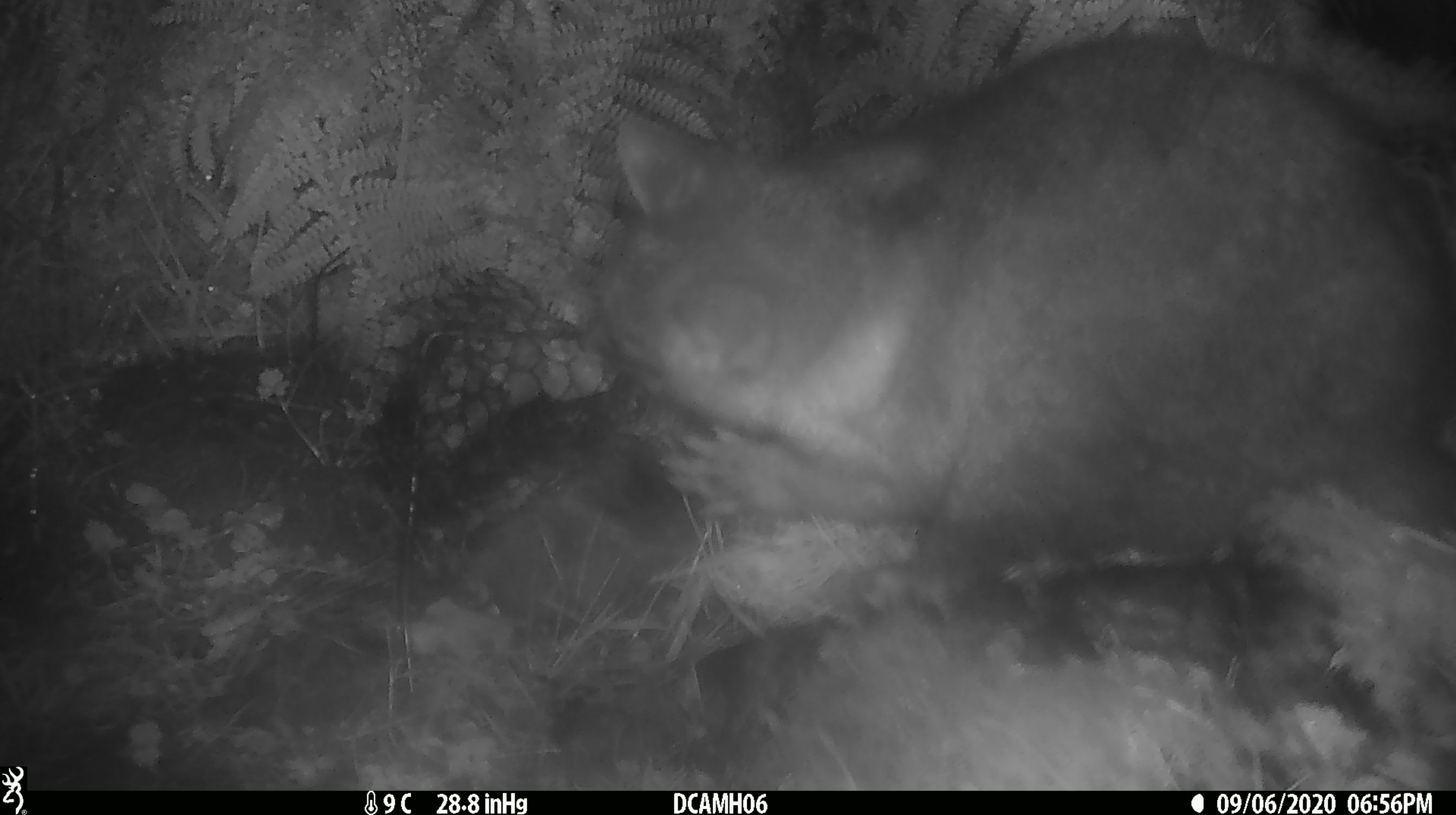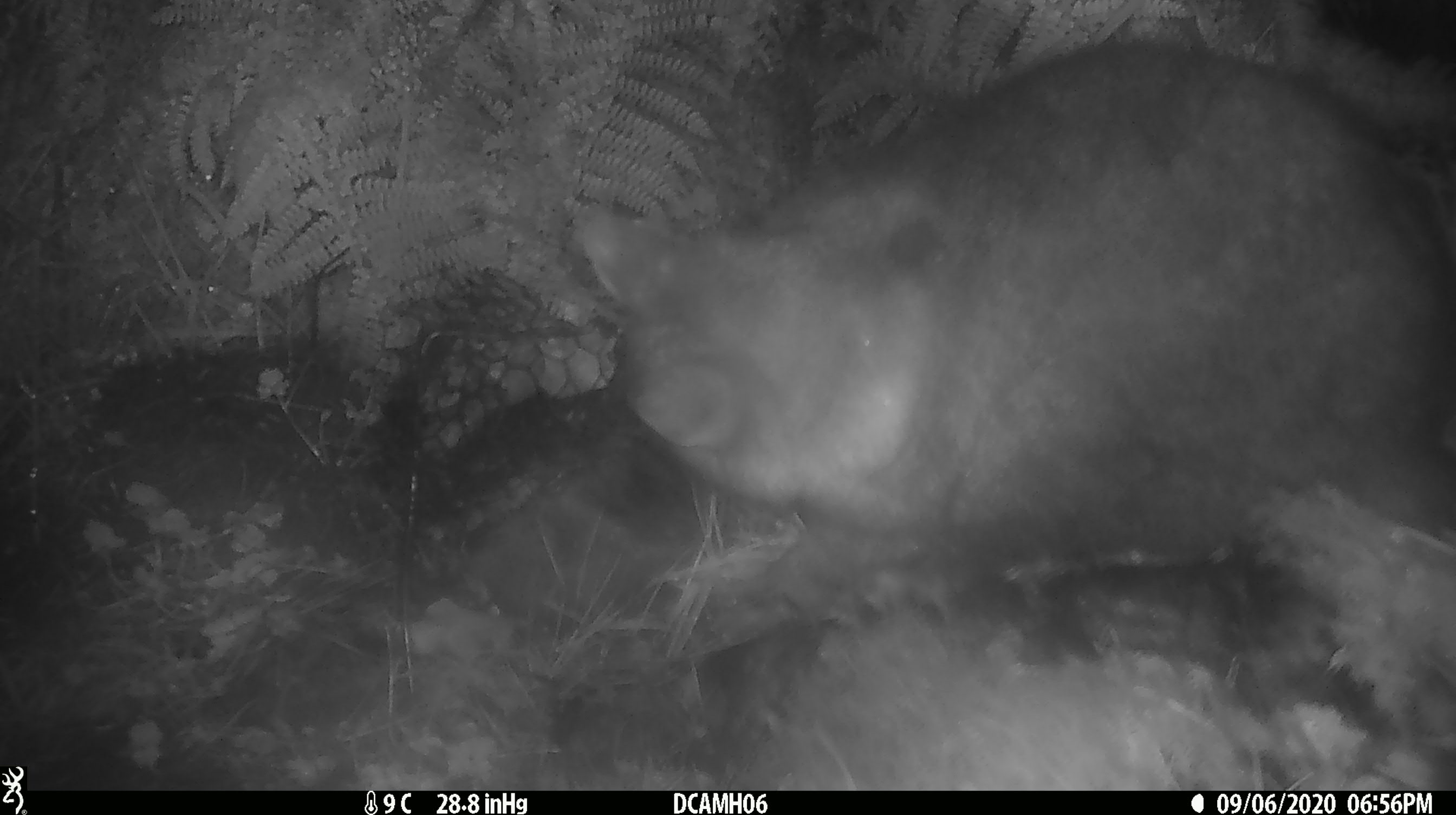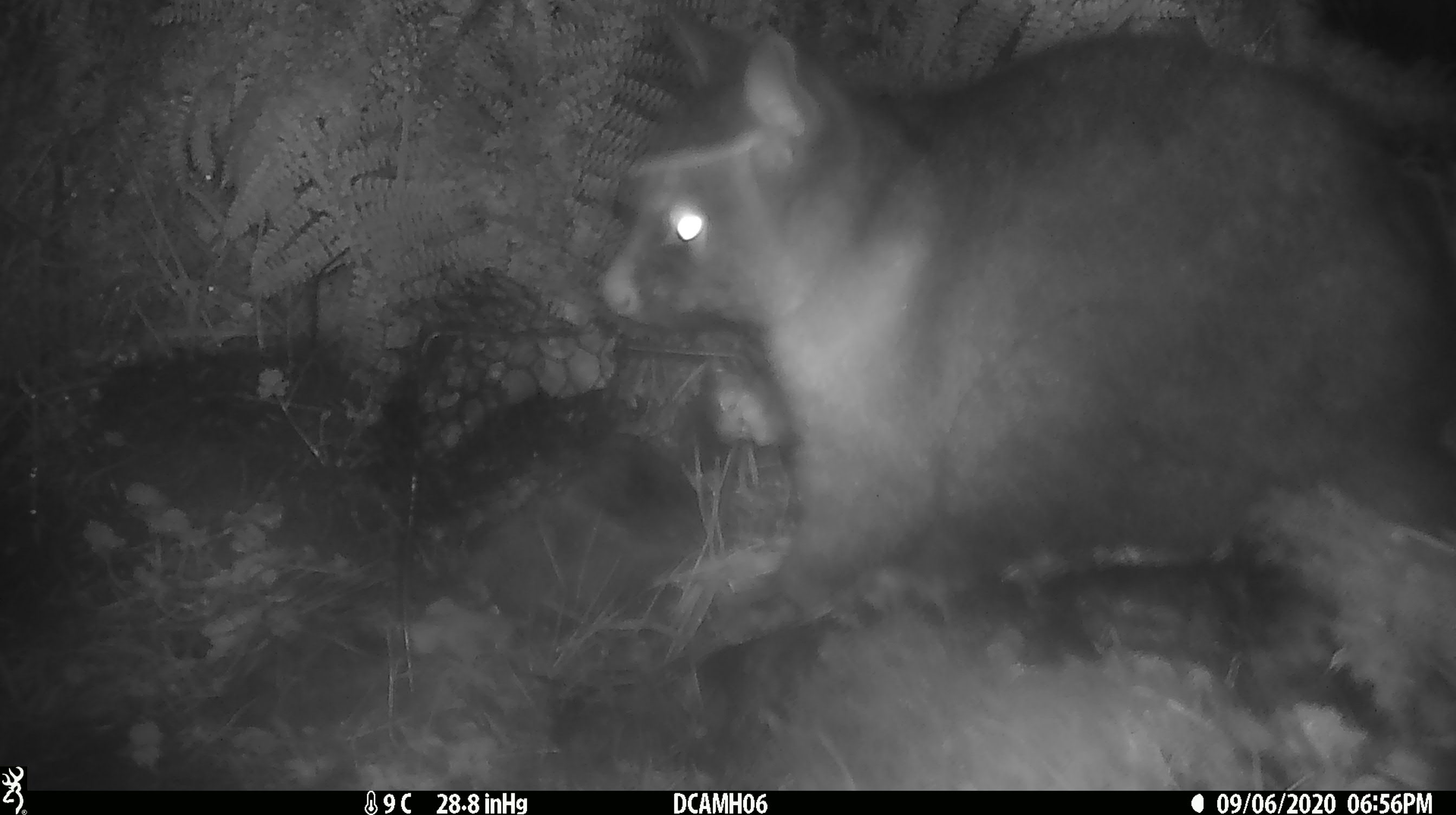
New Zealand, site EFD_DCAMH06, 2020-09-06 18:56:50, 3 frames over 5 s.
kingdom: Animalia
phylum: Chordata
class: Mammalia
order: Diprotodontia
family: Phalangeridae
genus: Trichosurus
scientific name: Trichosurus vulpecula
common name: common brushtail possum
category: possum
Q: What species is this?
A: Possum (common brushtail possum) (Trichosurus vulpecula).